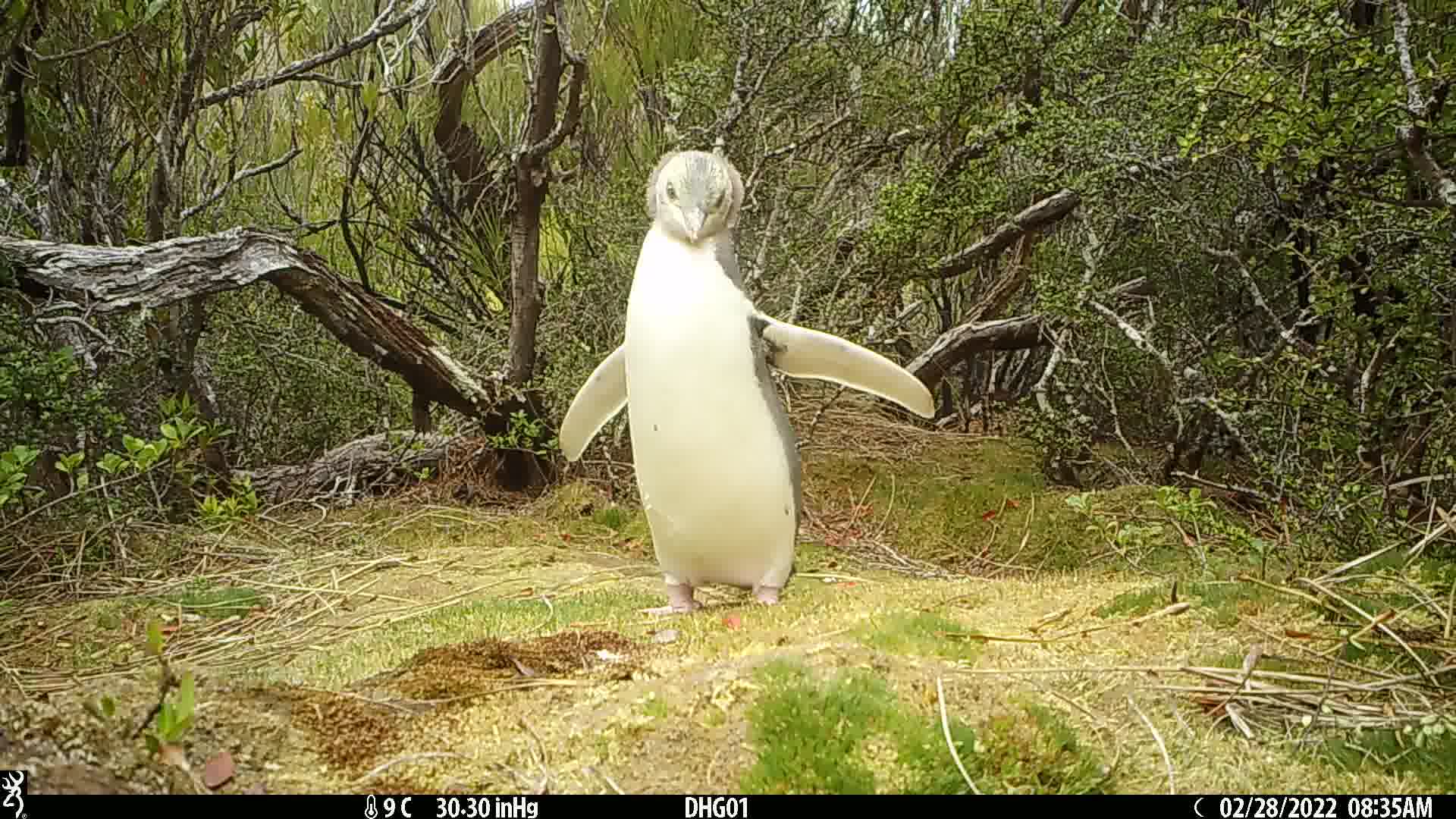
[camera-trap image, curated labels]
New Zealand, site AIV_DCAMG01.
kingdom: Animalia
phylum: Chordata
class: Aves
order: Sphenisciformes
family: Spheniscidae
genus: Megadyptes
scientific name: Megadyptes antipodes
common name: yellow-eyed penguin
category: yellow eyed penguin